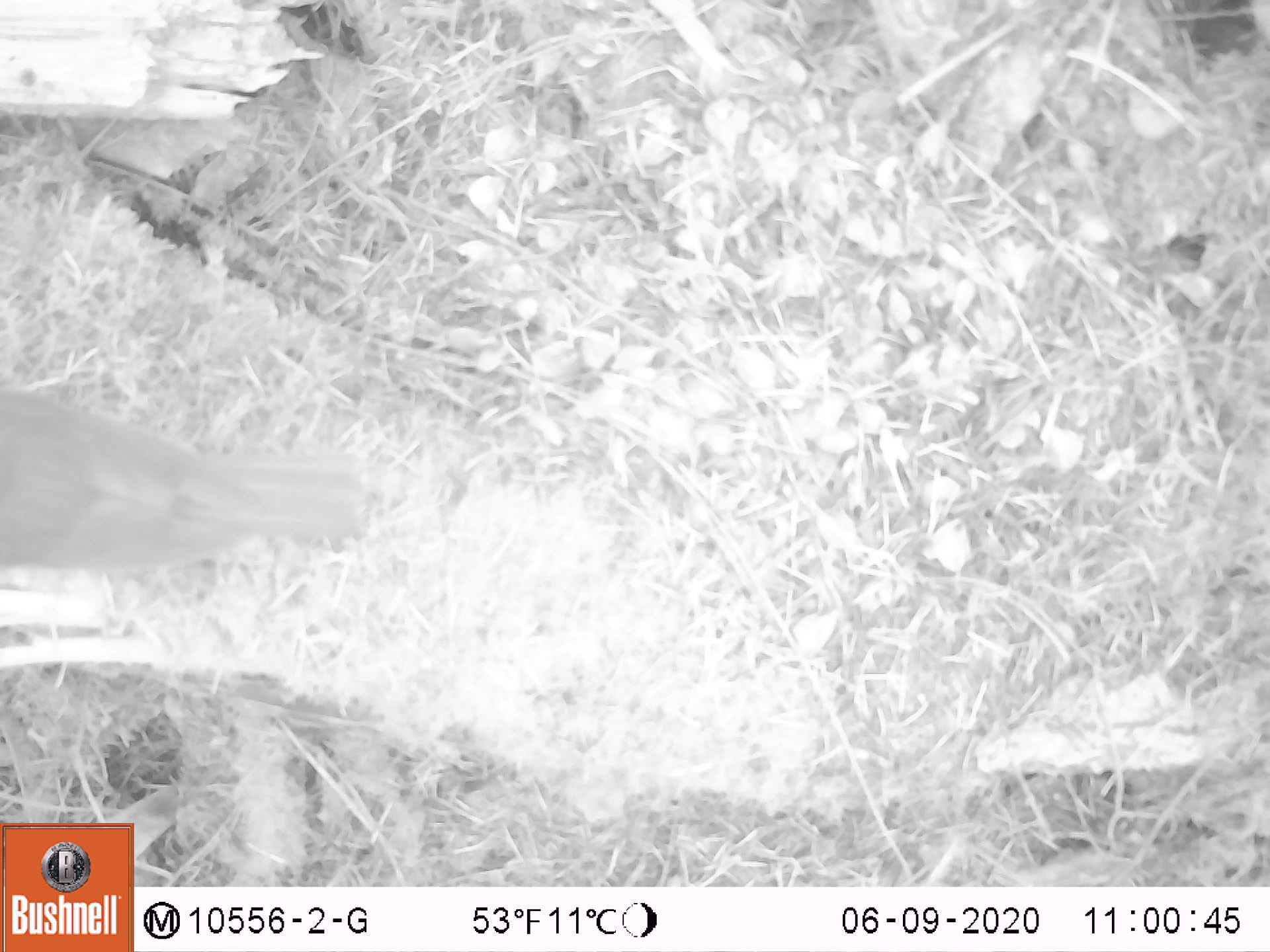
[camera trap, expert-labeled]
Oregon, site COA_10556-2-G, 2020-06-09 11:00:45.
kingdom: Animalia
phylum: Chordata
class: Aves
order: Passeriformes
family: Turdidae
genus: Catharus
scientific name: Catharus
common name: brown thrushes and nightingale-thrushes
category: catharus species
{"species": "catharus species (brown thrushes and nightingale-thrushes) (Catharus)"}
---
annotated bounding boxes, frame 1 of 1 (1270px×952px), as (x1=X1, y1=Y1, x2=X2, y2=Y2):
catharus species: (x1=1, y1=388, x2=378, y2=575)